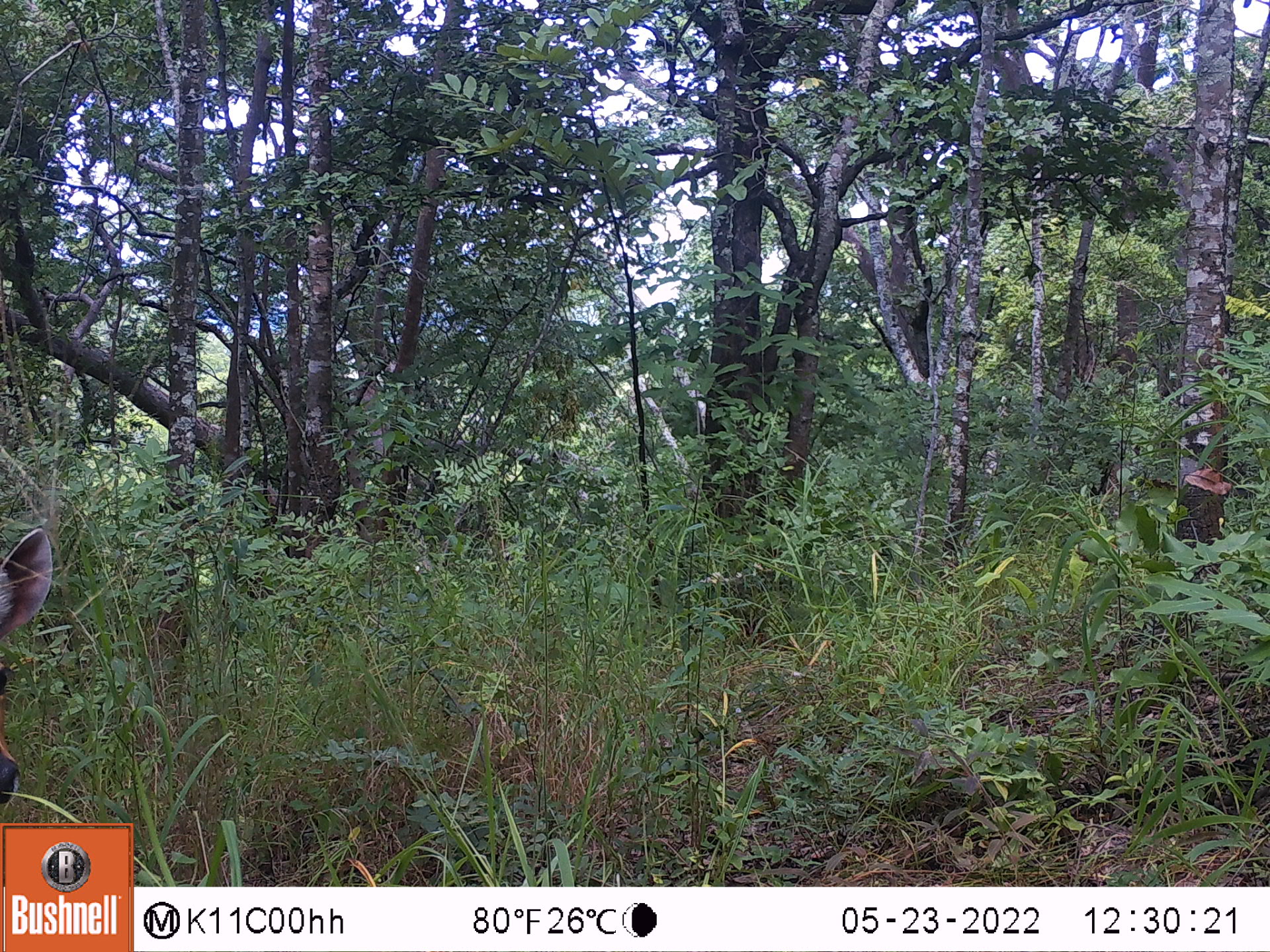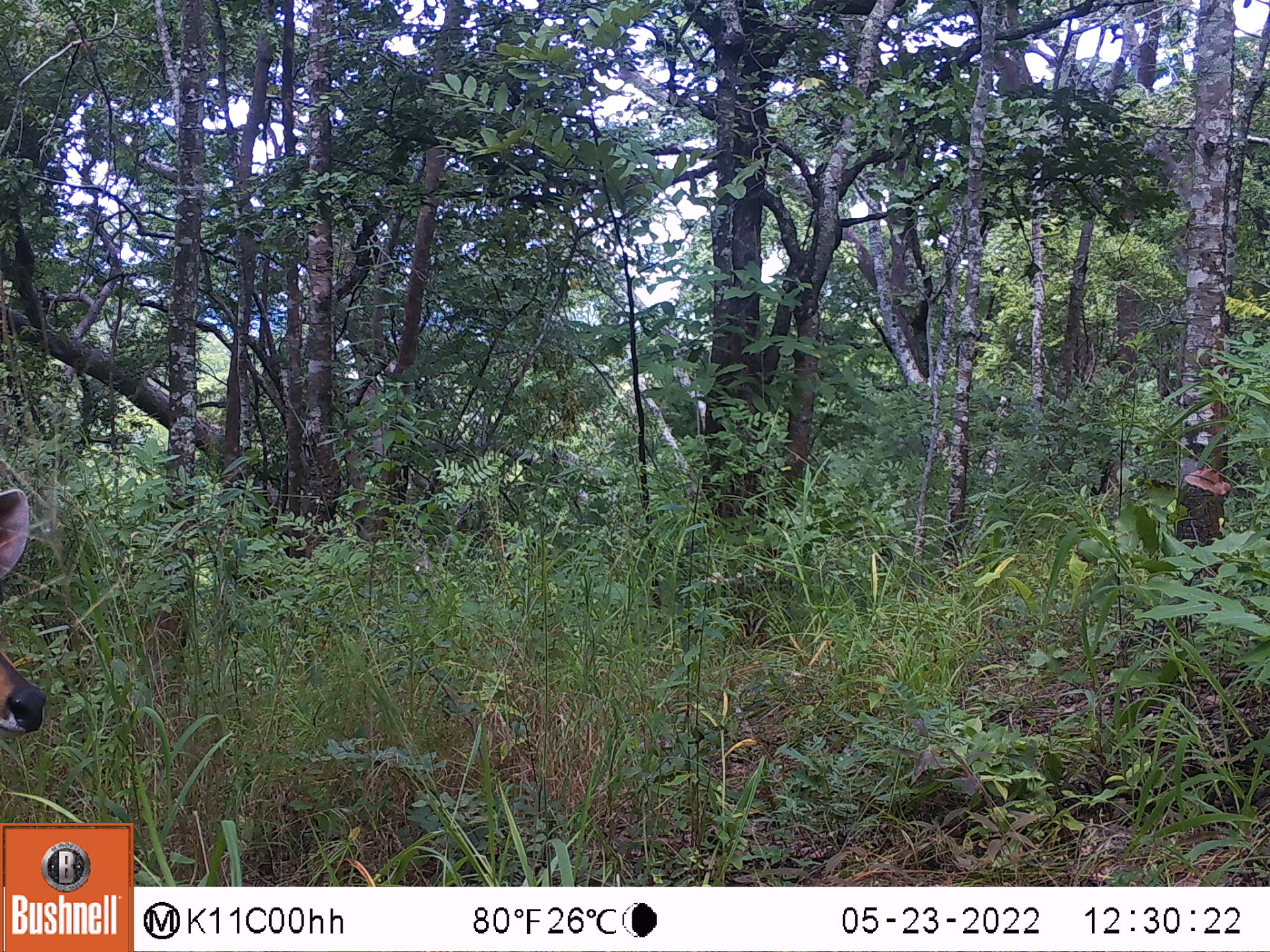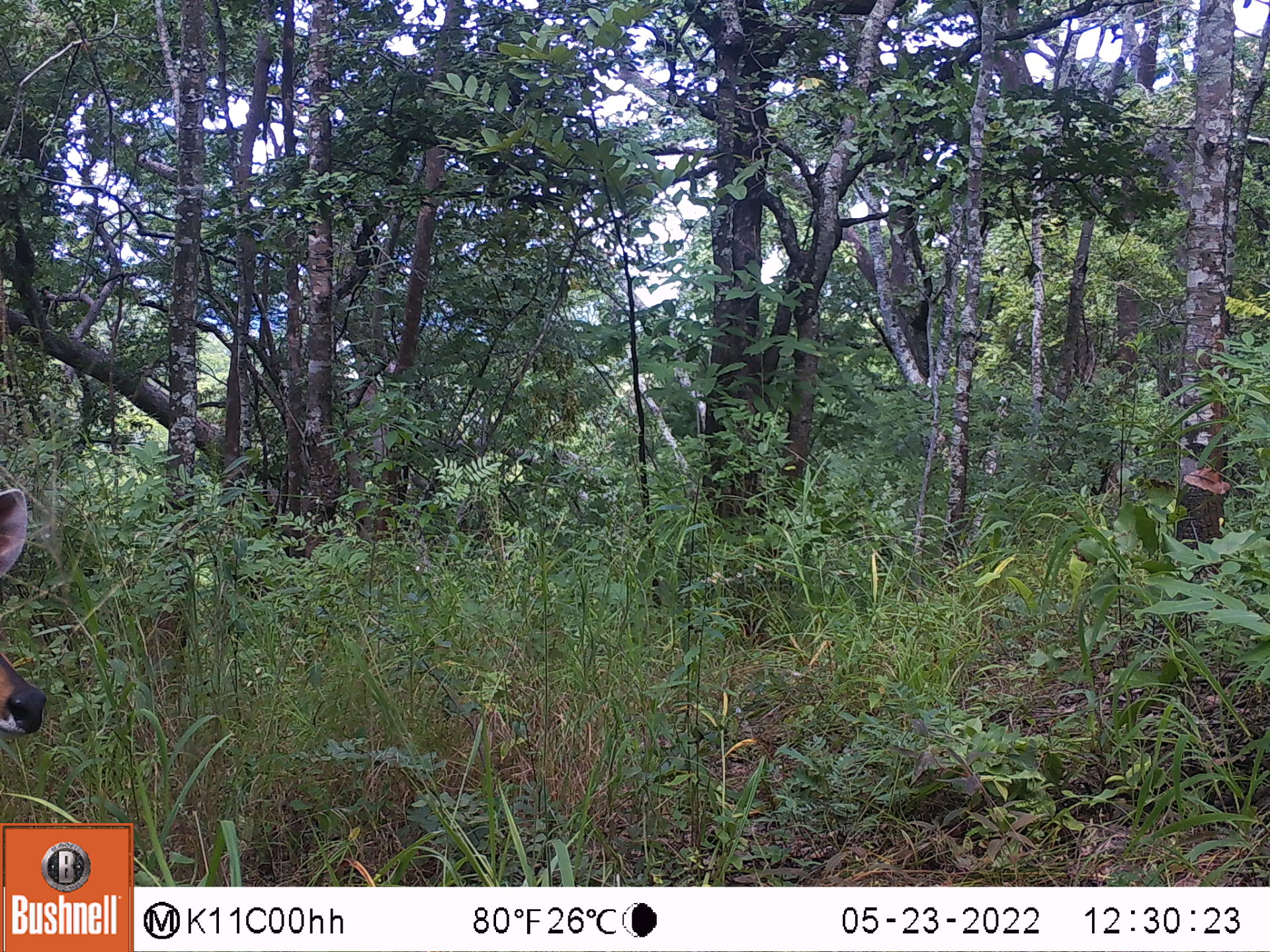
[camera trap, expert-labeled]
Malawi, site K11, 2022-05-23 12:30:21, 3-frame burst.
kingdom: Animalia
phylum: Chordata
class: Mammalia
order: Artiodactyla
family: Bovidae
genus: Tragelaphus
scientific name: Tragelaphus sylvaticus sylvaticus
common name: cape bushbuck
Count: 1.